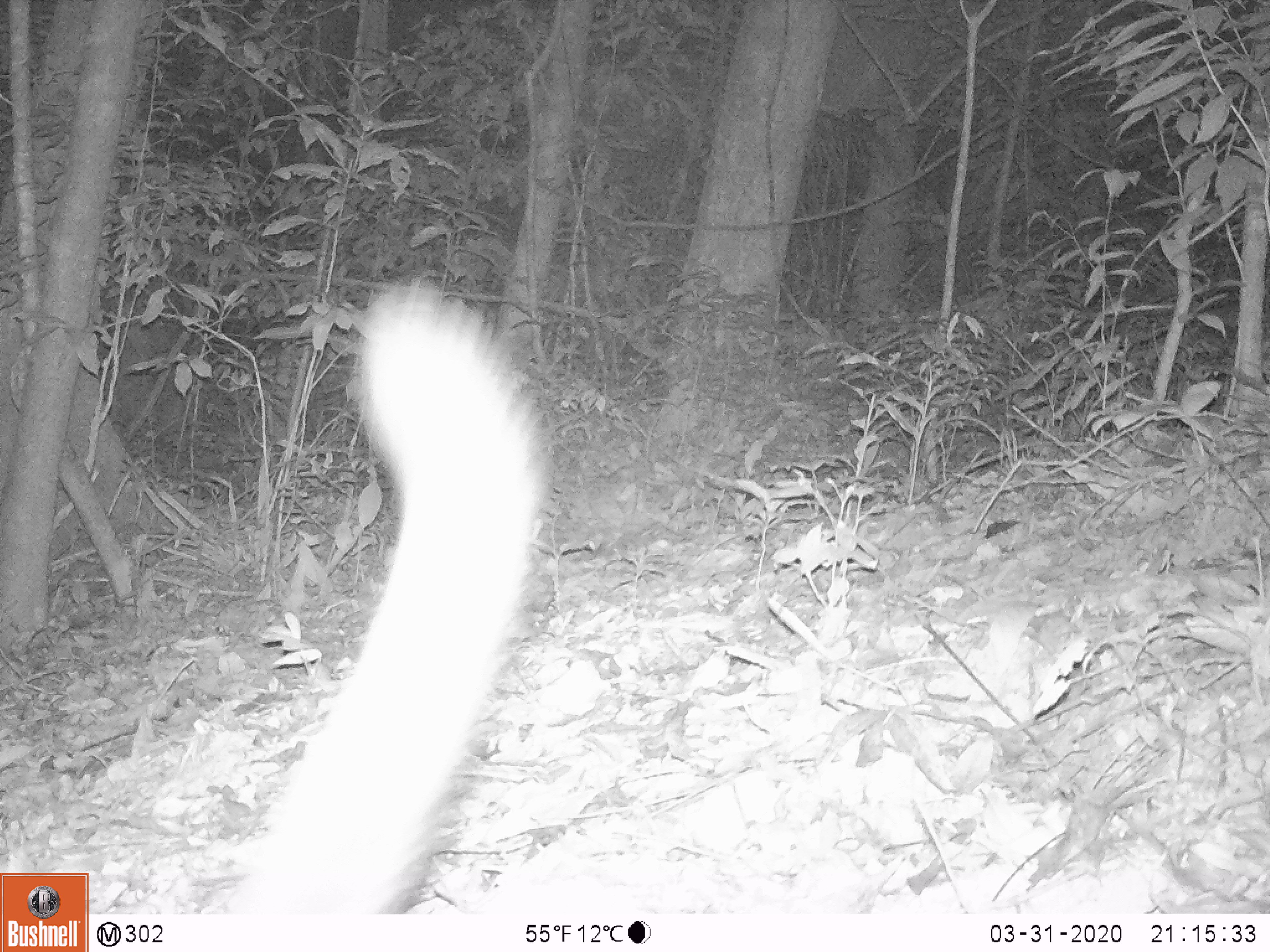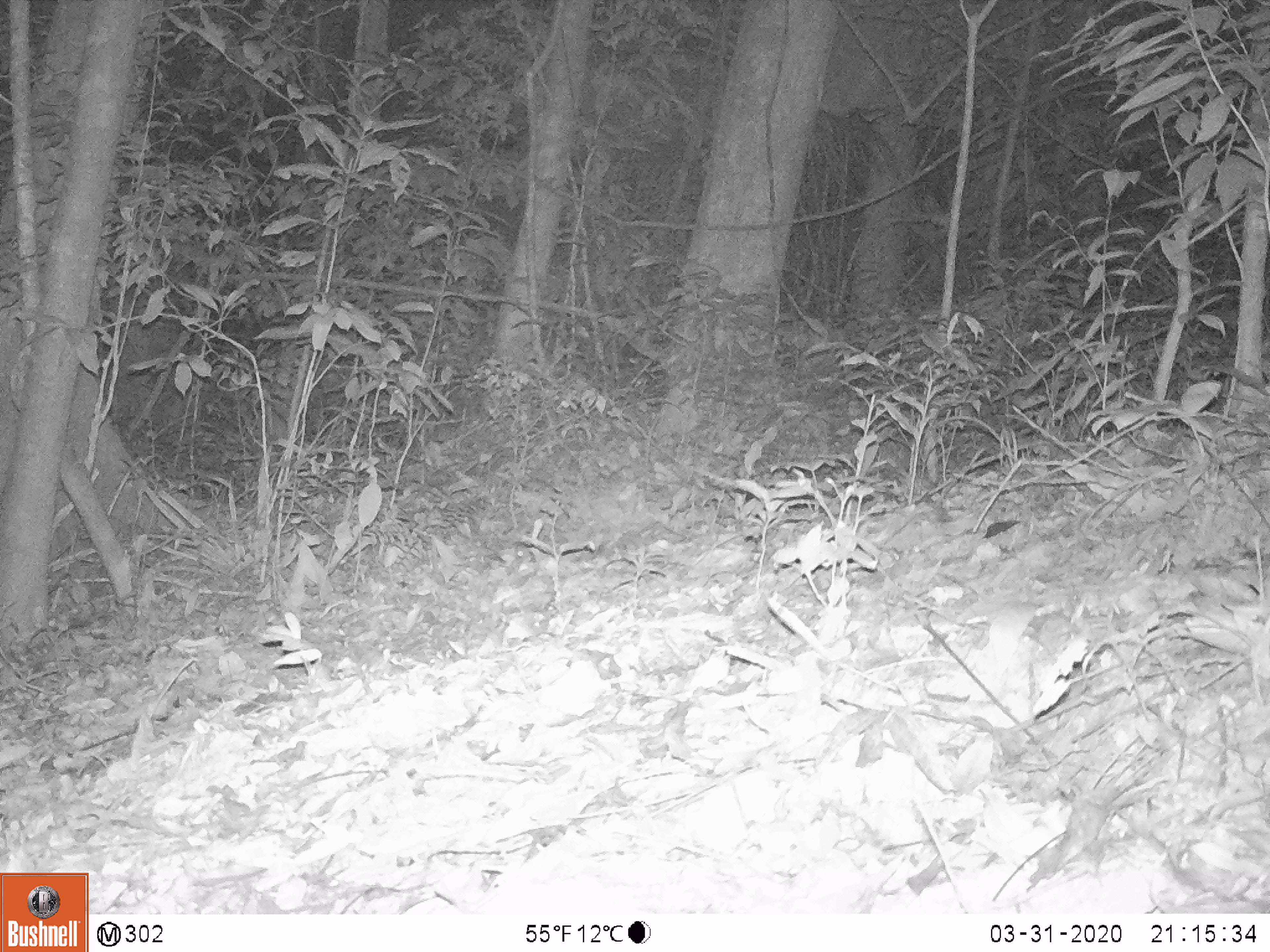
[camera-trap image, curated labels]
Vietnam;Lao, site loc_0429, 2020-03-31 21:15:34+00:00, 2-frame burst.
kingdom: Animalia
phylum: Chordata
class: Mammalia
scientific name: Mammalia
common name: mammal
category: unidentified small mammal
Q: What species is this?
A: Unidentified small mammal (mammal) (Mammalia).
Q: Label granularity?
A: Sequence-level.